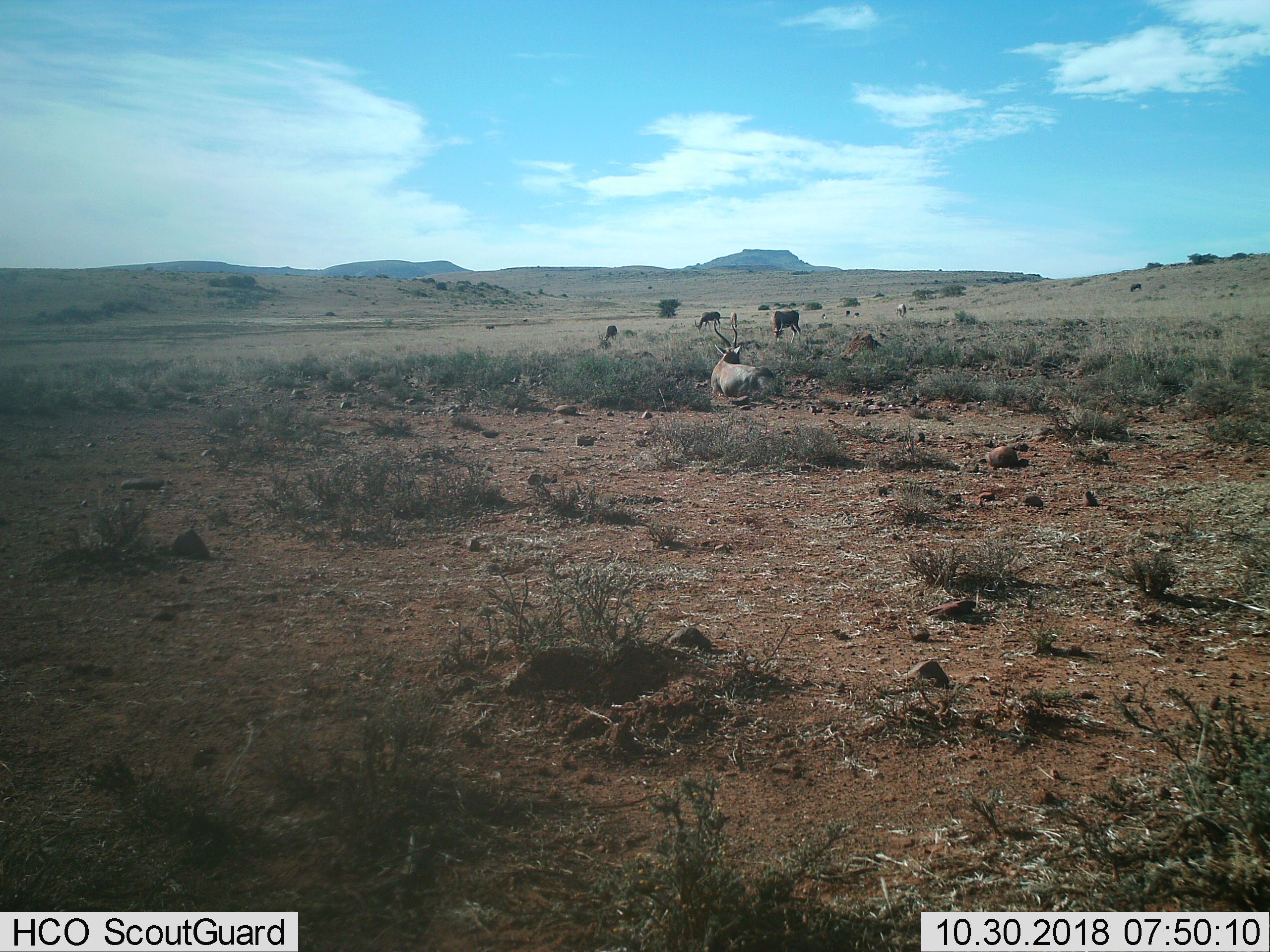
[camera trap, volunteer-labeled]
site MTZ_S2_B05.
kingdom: Animalia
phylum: Chordata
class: Mammalia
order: Artiodactyla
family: Bovidae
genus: Damaliscus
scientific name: Damaliscus pygargus phillipsi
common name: blesbok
Blesbok (Damaliscus pygargus phillipsi), count 6. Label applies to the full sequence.